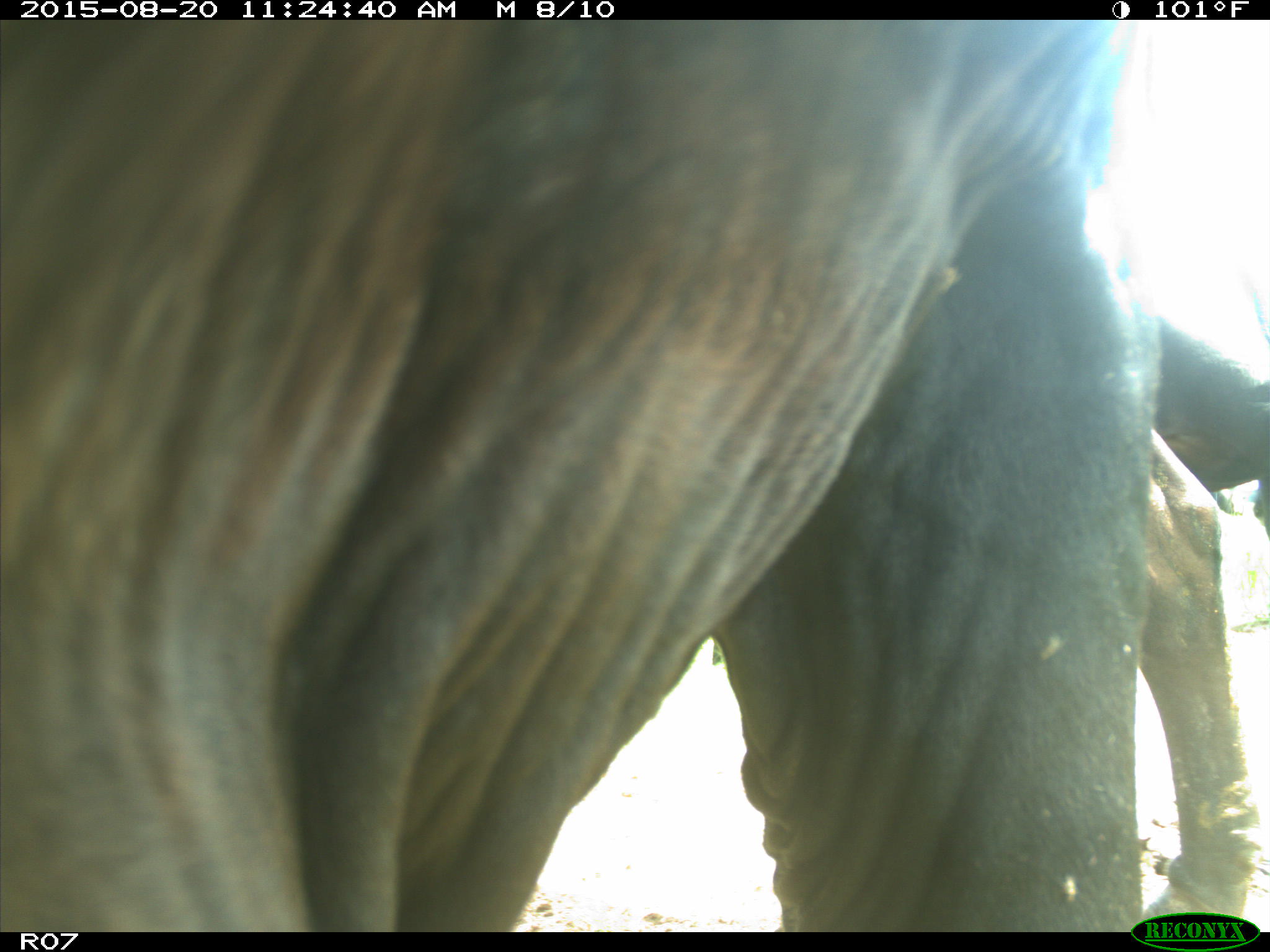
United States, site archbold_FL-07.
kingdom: Animalia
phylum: Chordata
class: Mammalia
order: Artiodactyla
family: Bovidae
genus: Bos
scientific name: Bos taurus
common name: domestic cow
Bos taurus (domestic cow).